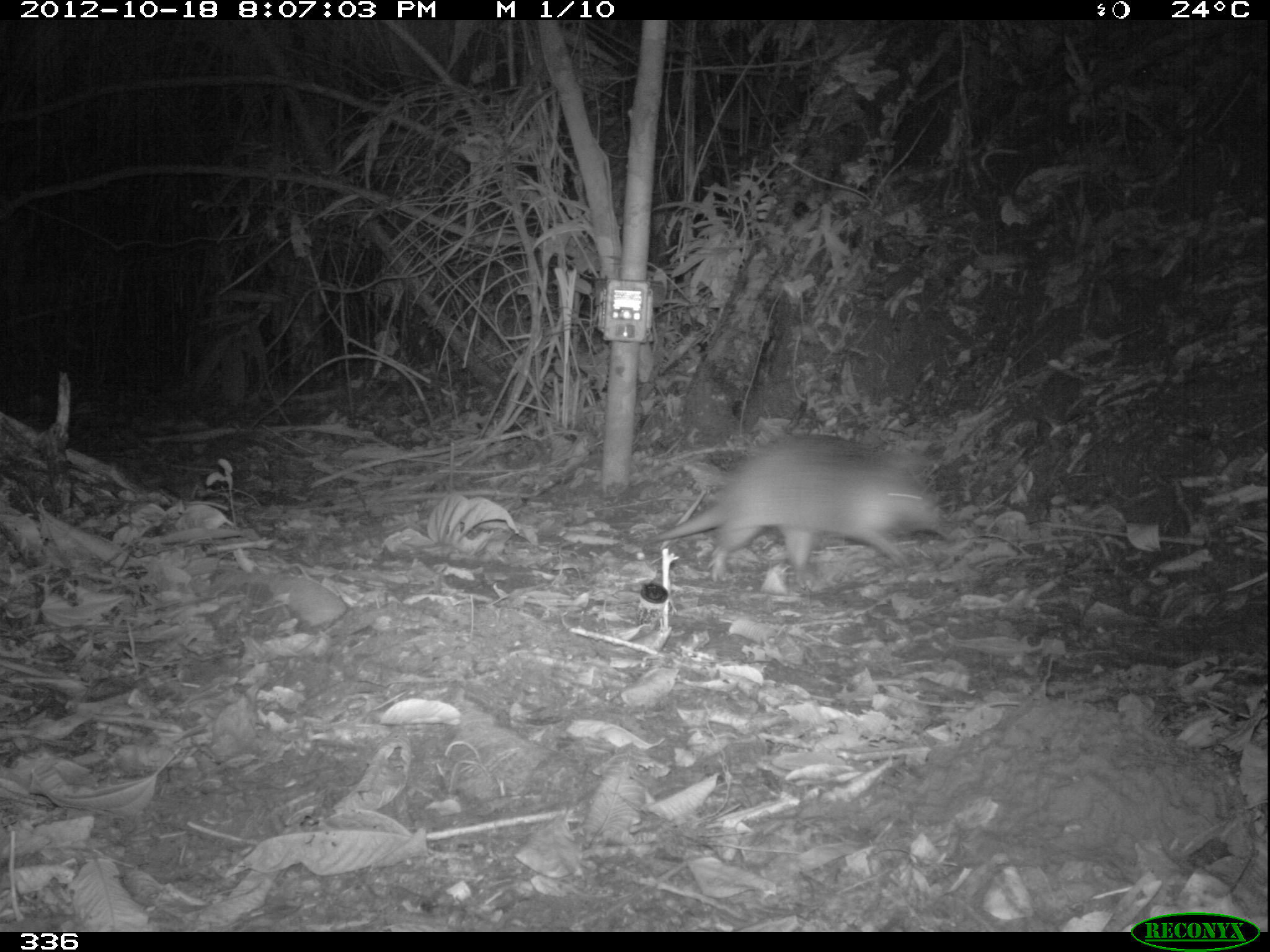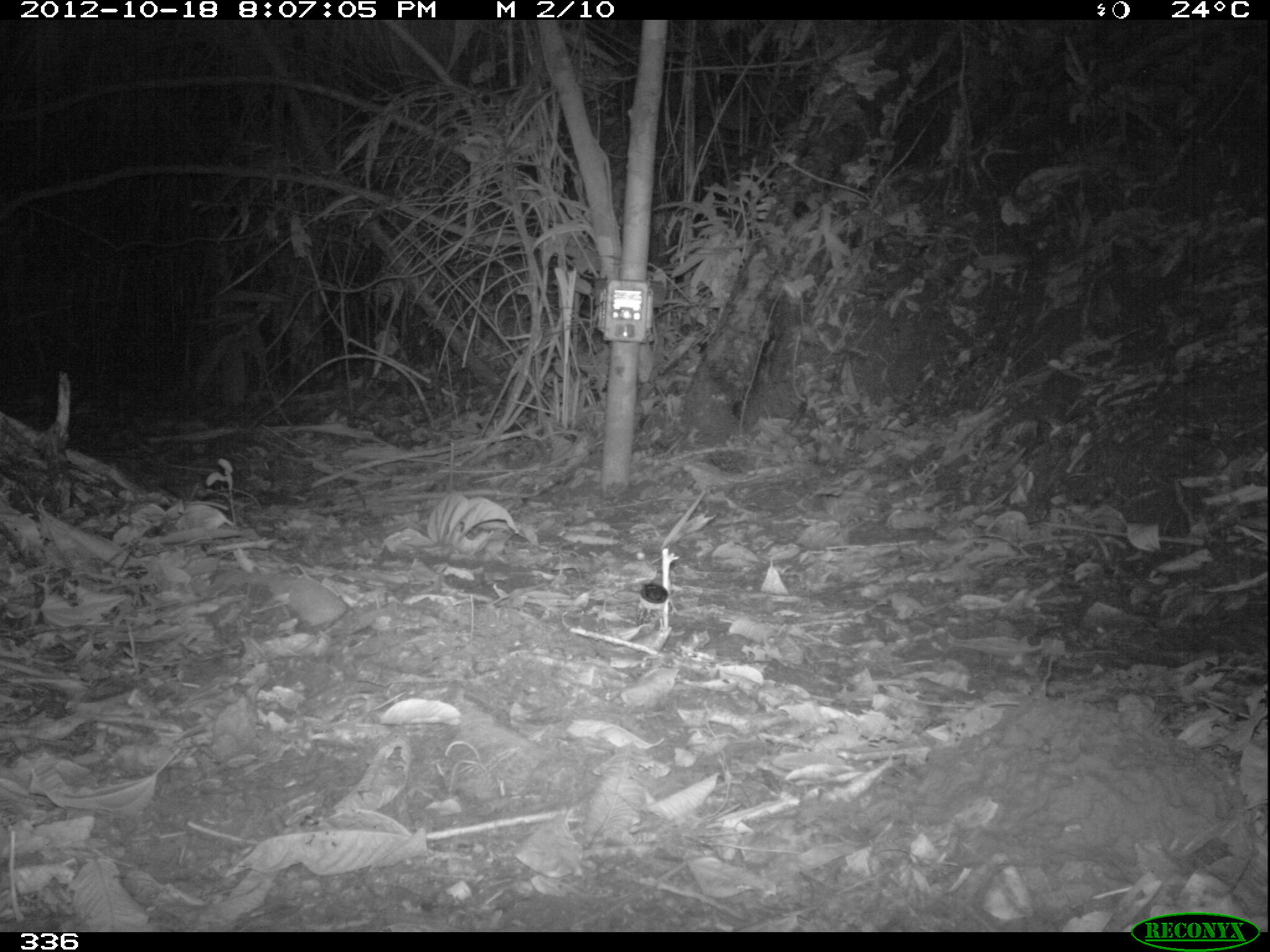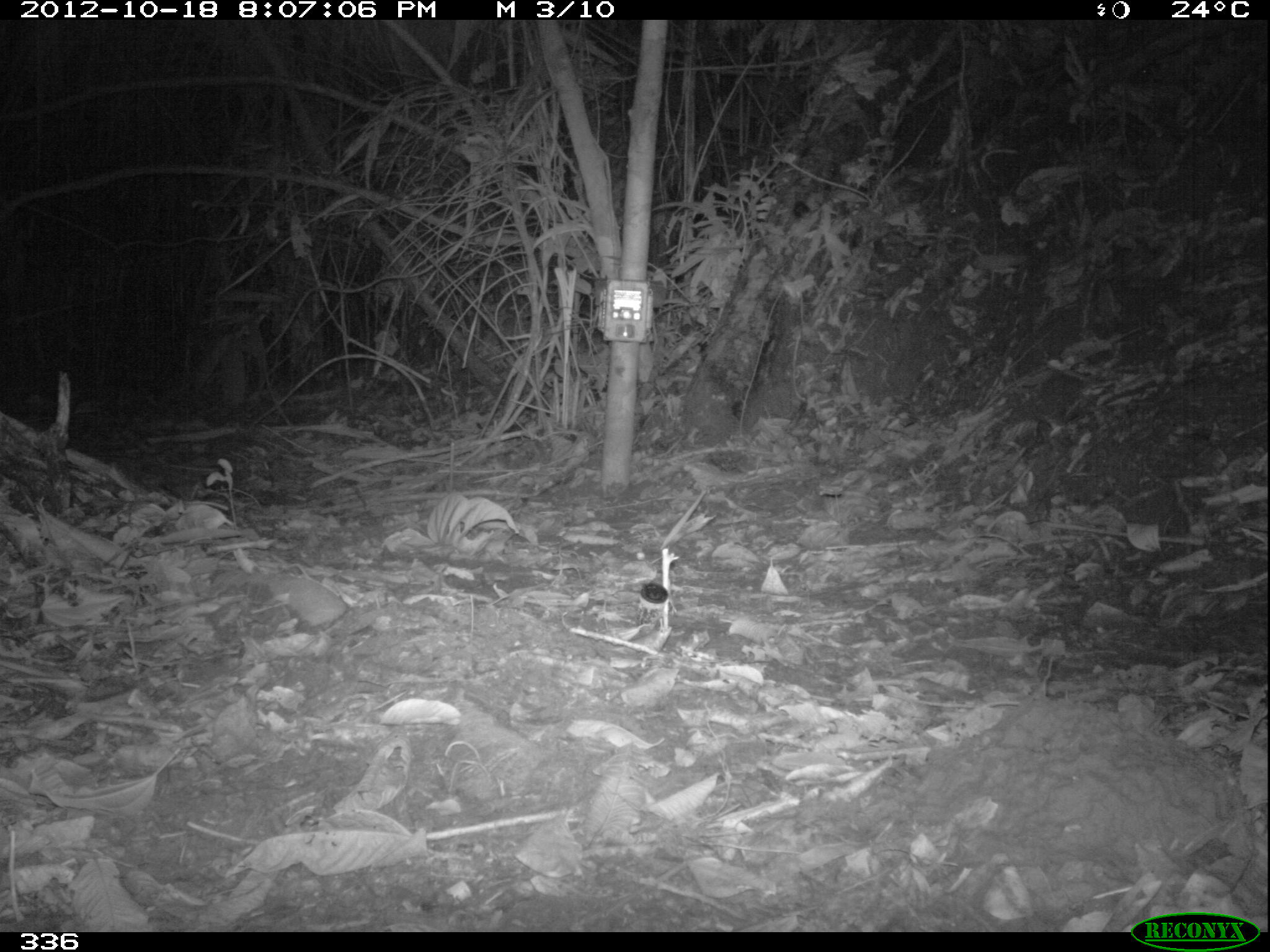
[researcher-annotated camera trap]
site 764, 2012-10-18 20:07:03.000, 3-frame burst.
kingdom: Animalia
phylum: Chordata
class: Mammalia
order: Cingulata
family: Dasypodidae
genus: Dasypus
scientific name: Dasypus novemcinctus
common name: nine-banded armadillo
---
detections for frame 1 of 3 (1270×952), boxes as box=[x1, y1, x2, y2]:
dasypus novemcinctus: box=[651, 435, 944, 582]